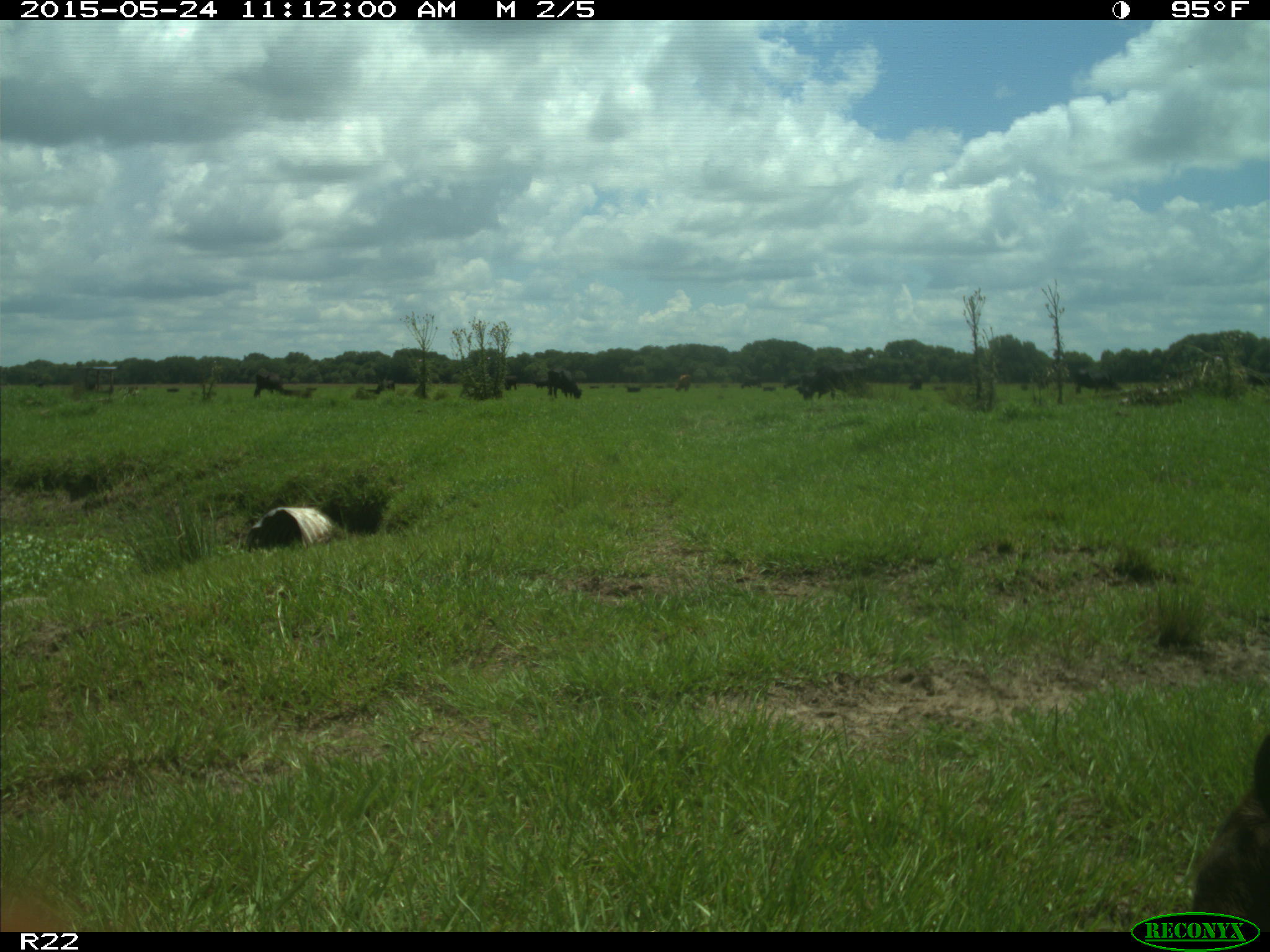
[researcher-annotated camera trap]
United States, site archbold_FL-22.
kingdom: Animalia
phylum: Chordata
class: Mammalia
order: Artiodactyla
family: Bovidae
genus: Bos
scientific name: Bos taurus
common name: domestic cow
Bos taurus (domestic cow).